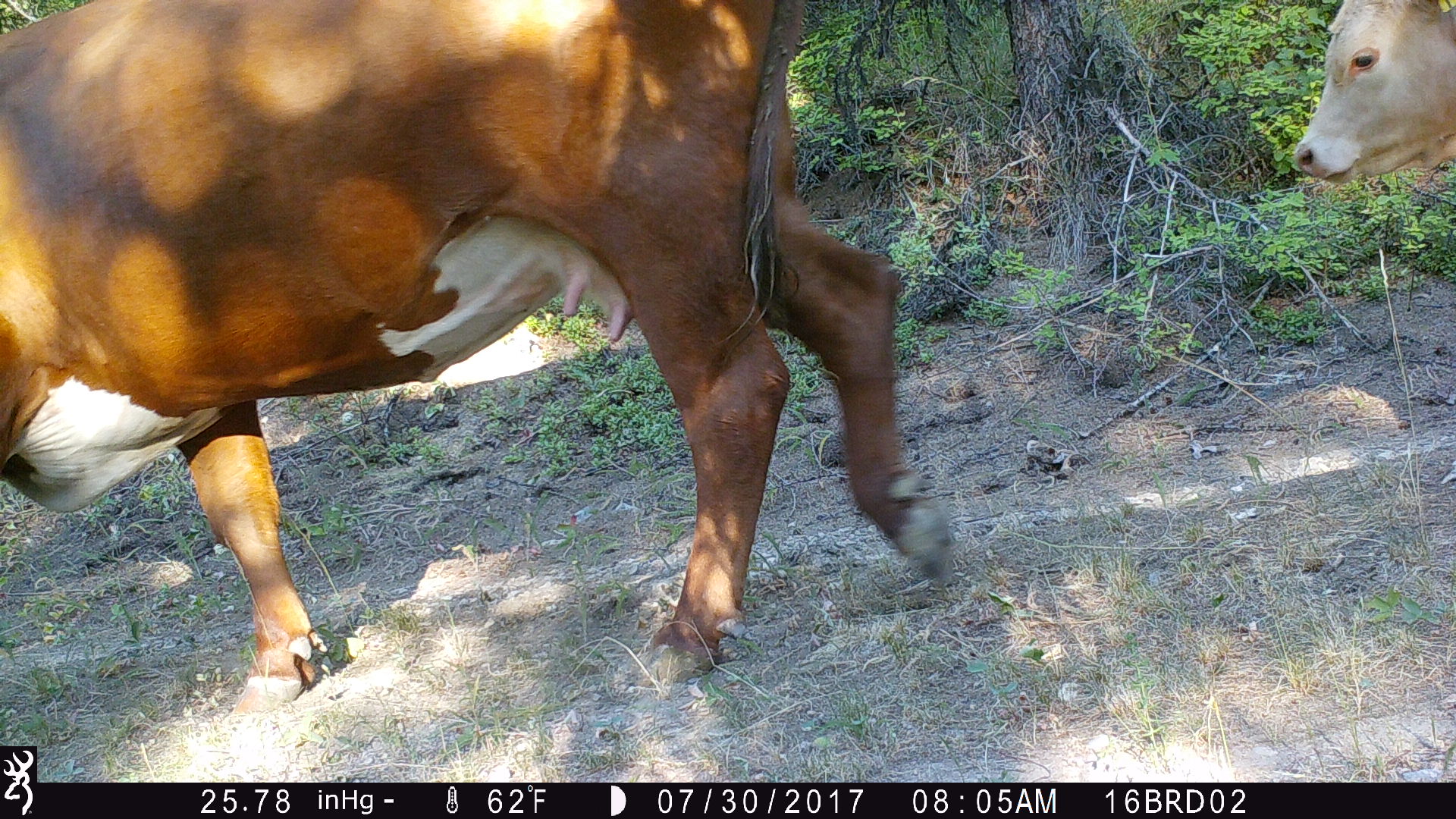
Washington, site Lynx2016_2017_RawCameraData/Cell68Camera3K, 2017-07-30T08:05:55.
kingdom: Animalia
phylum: Chordata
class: Mammalia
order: Artiodactyla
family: Bovidae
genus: Bos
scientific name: Bos taurus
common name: domestic cattle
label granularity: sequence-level